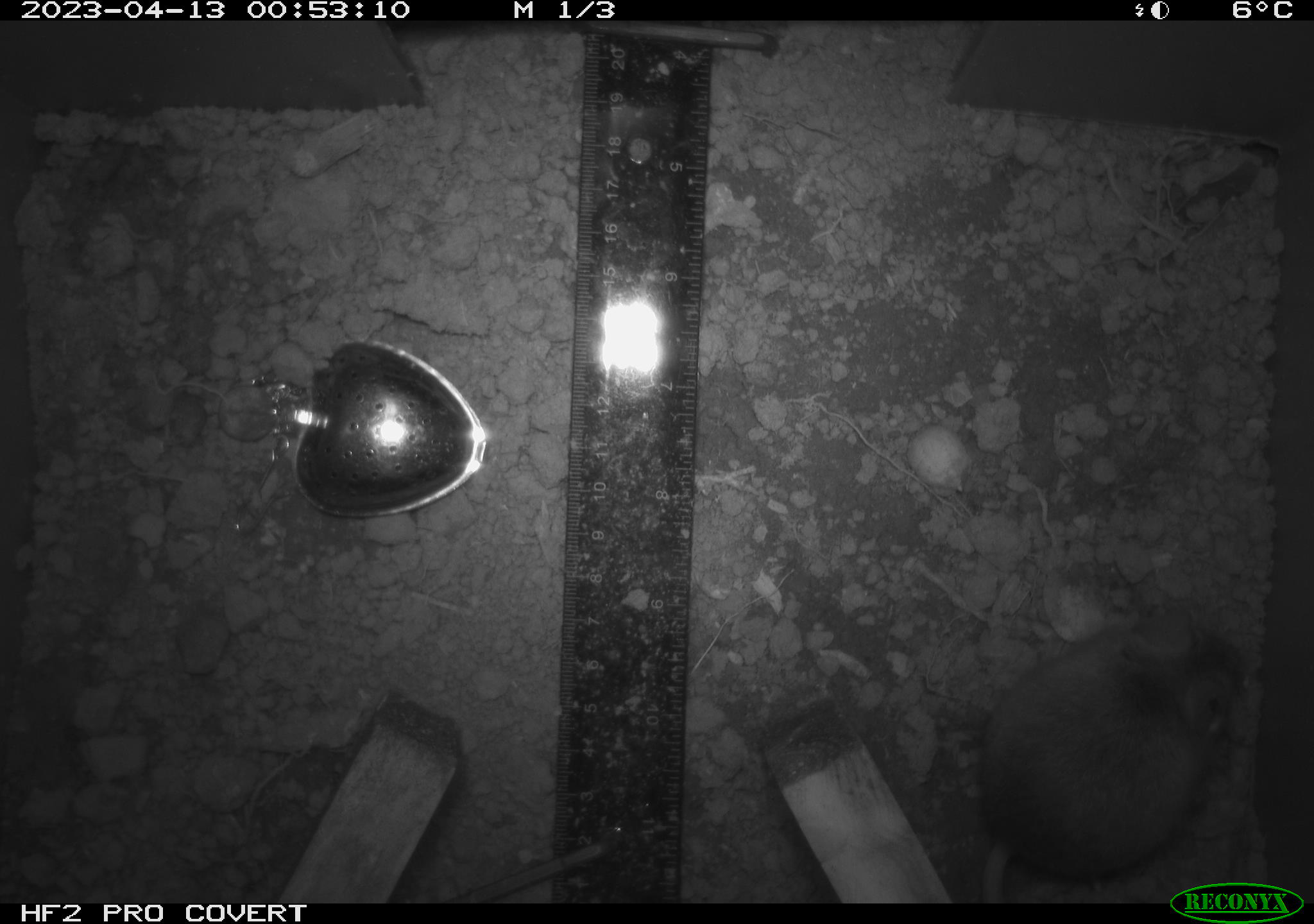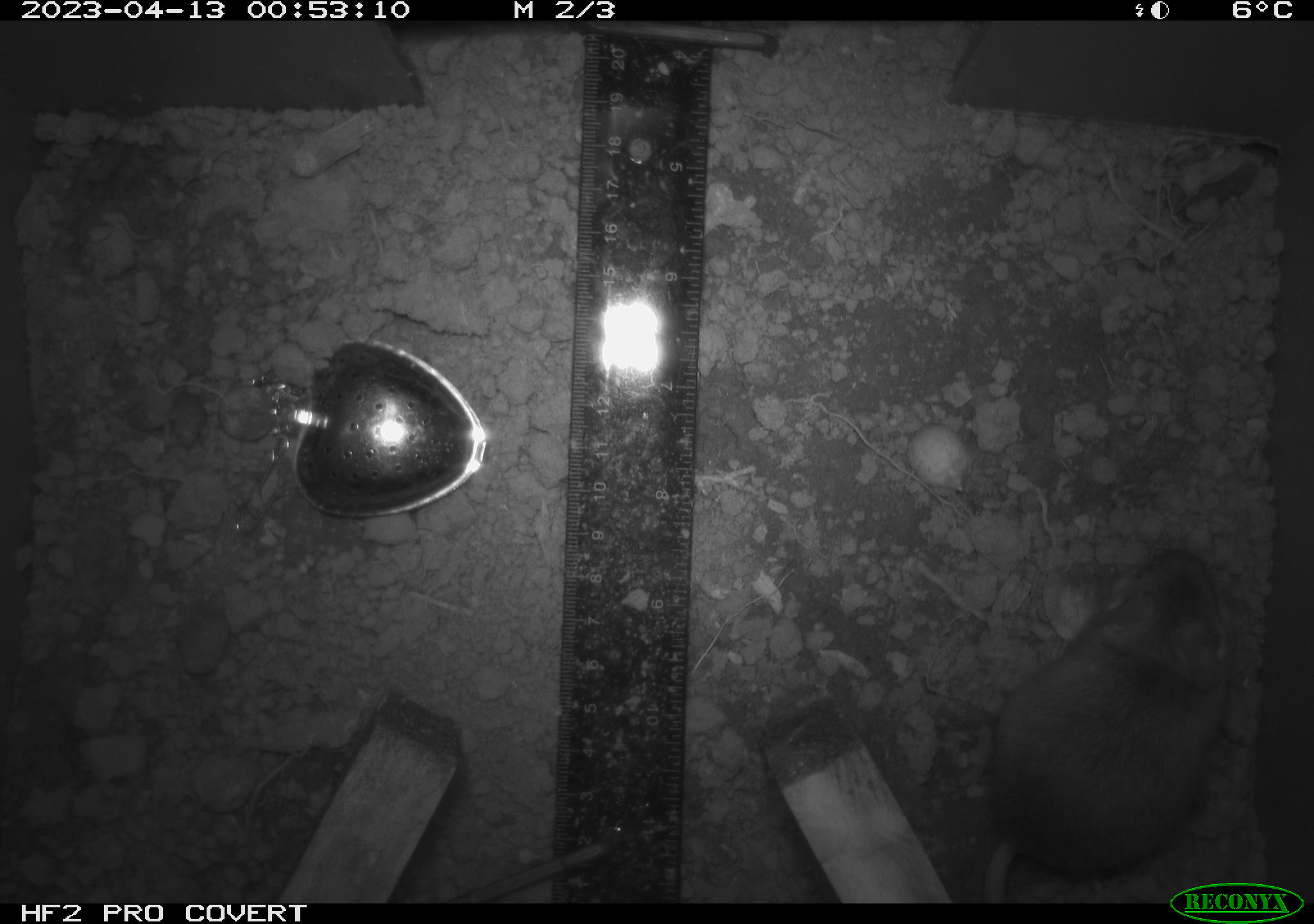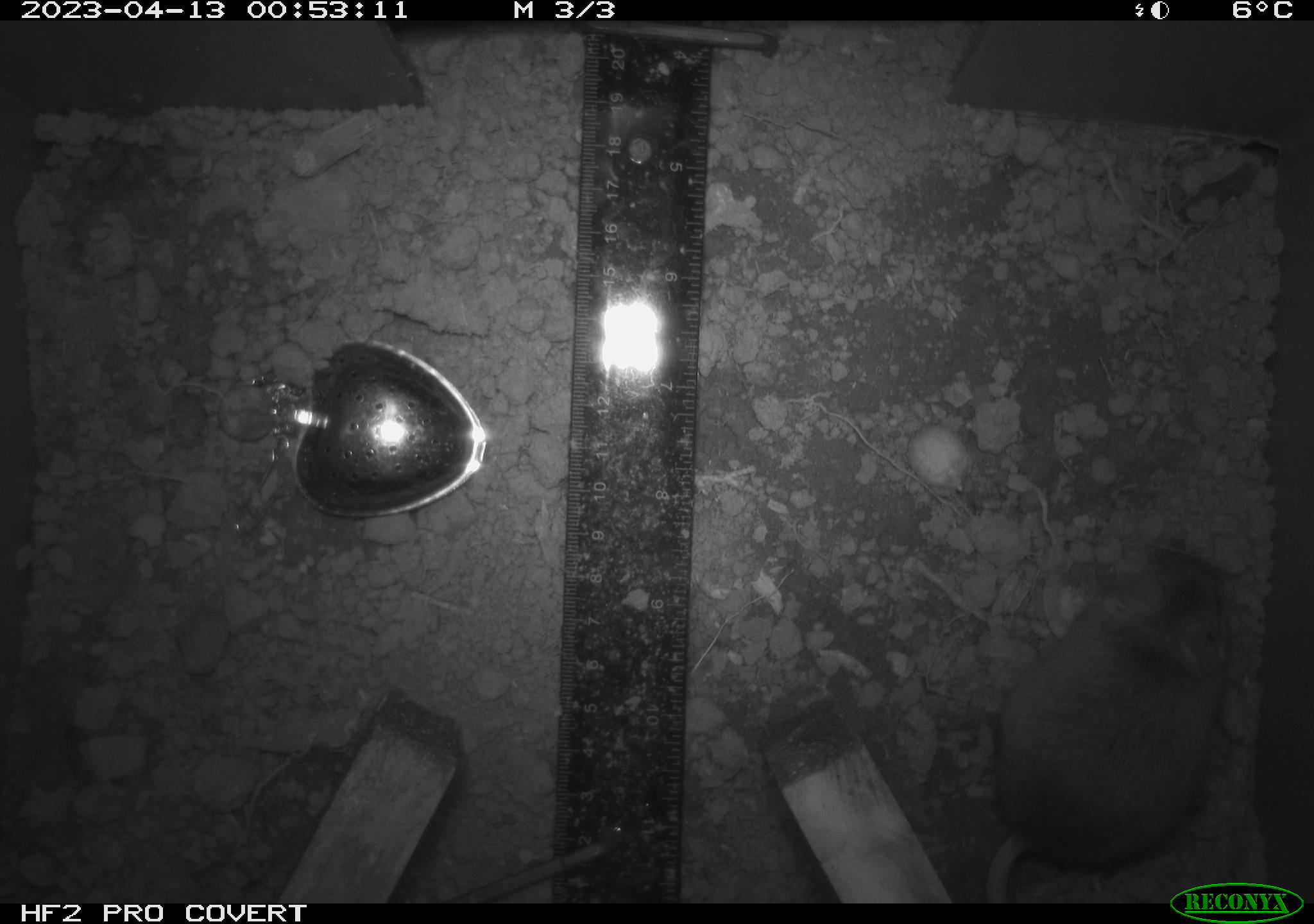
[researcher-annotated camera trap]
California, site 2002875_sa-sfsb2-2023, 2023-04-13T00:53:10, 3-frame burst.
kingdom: Animalia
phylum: Chordata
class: Mammalia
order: Rodentia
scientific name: Rodentia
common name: mouse species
Mouse species (Rodentia).